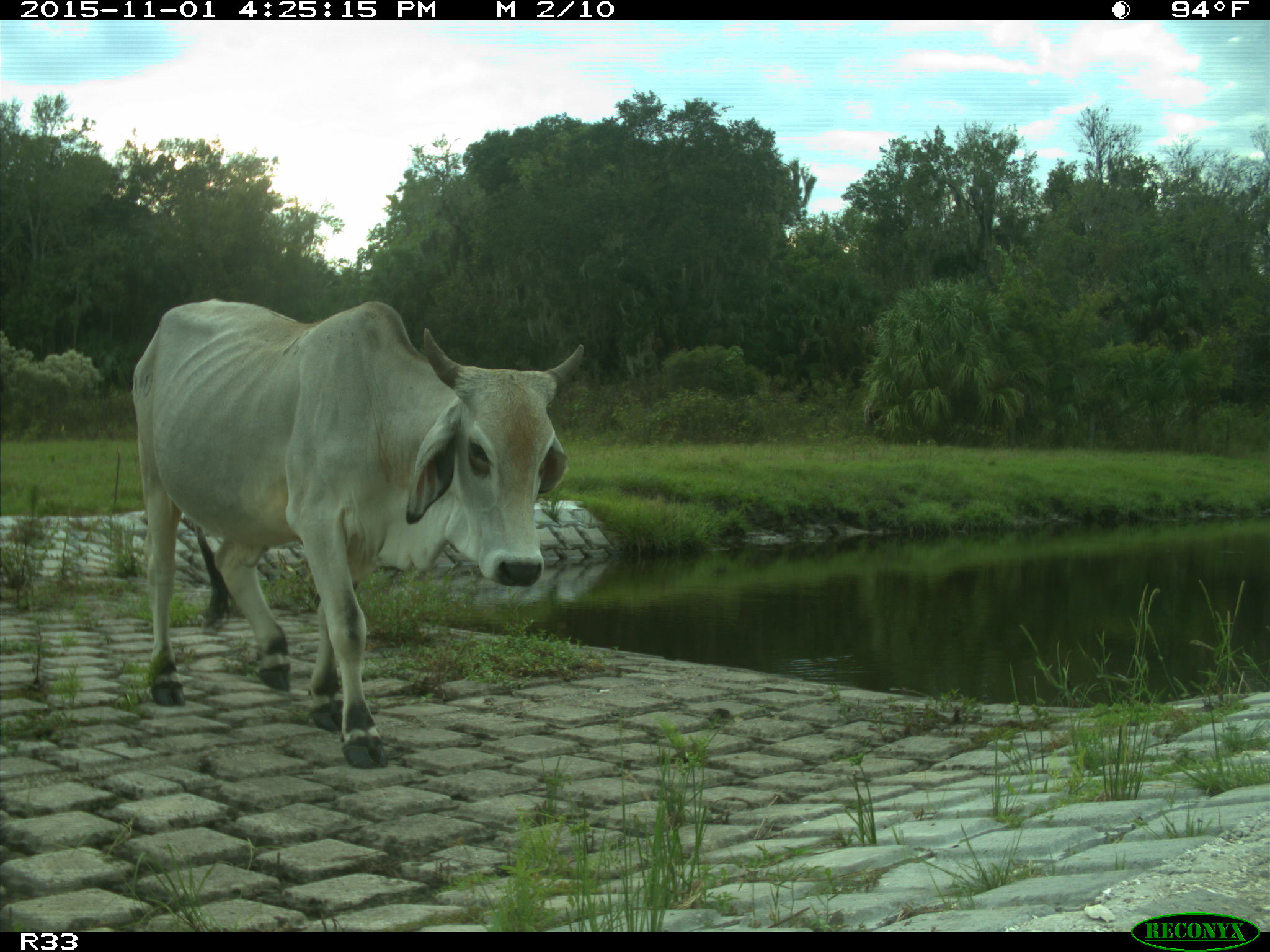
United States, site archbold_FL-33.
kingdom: Animalia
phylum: Chordata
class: Mammalia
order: Artiodactyla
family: Bovidae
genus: Bos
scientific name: Bos taurus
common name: domestic cow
Bos taurus (domestic cow).